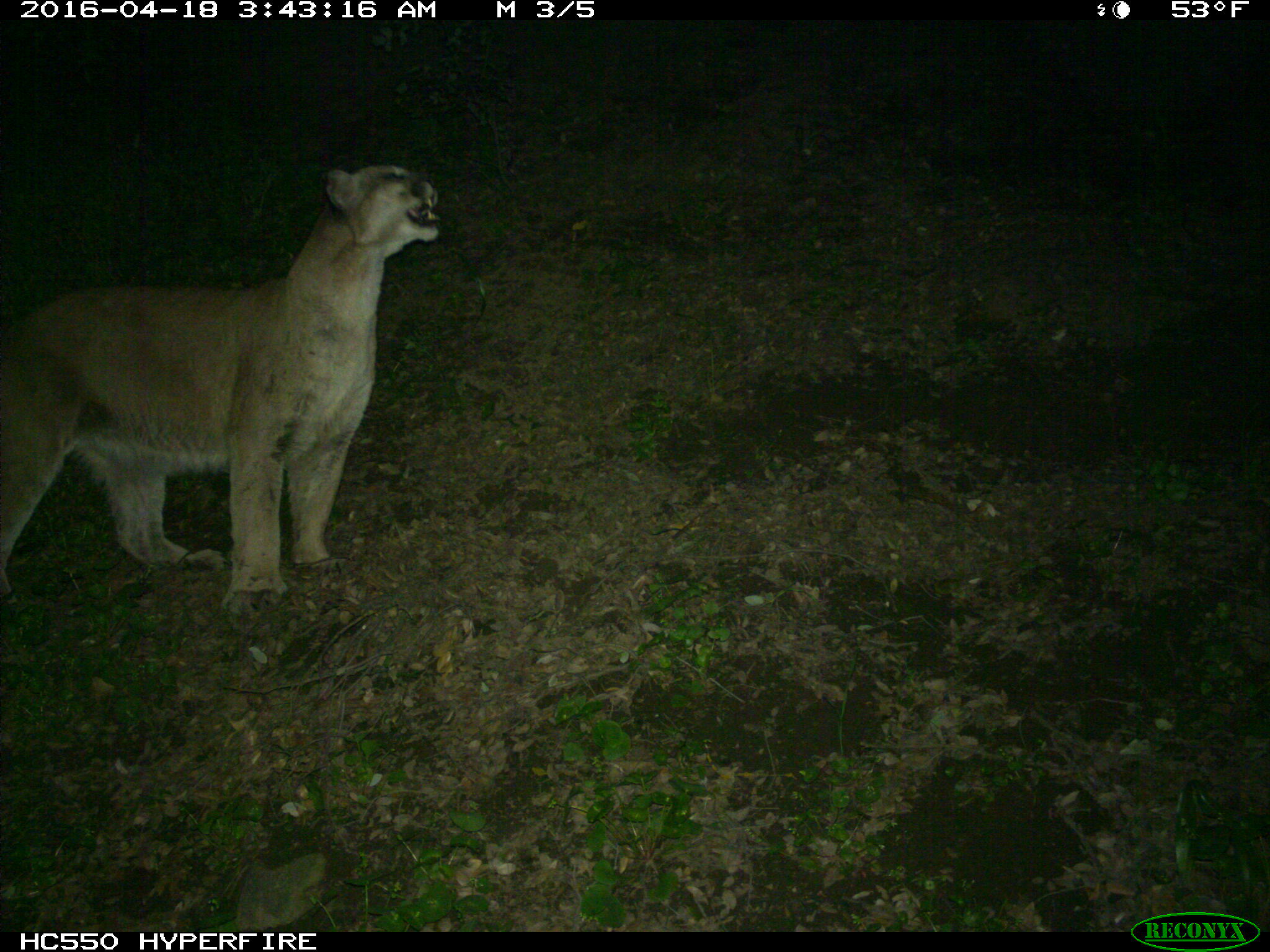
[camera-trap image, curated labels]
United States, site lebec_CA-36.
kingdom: Animalia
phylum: Chordata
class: Mammalia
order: Carnivora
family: Felidae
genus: Puma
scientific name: Puma concolor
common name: mountain lion